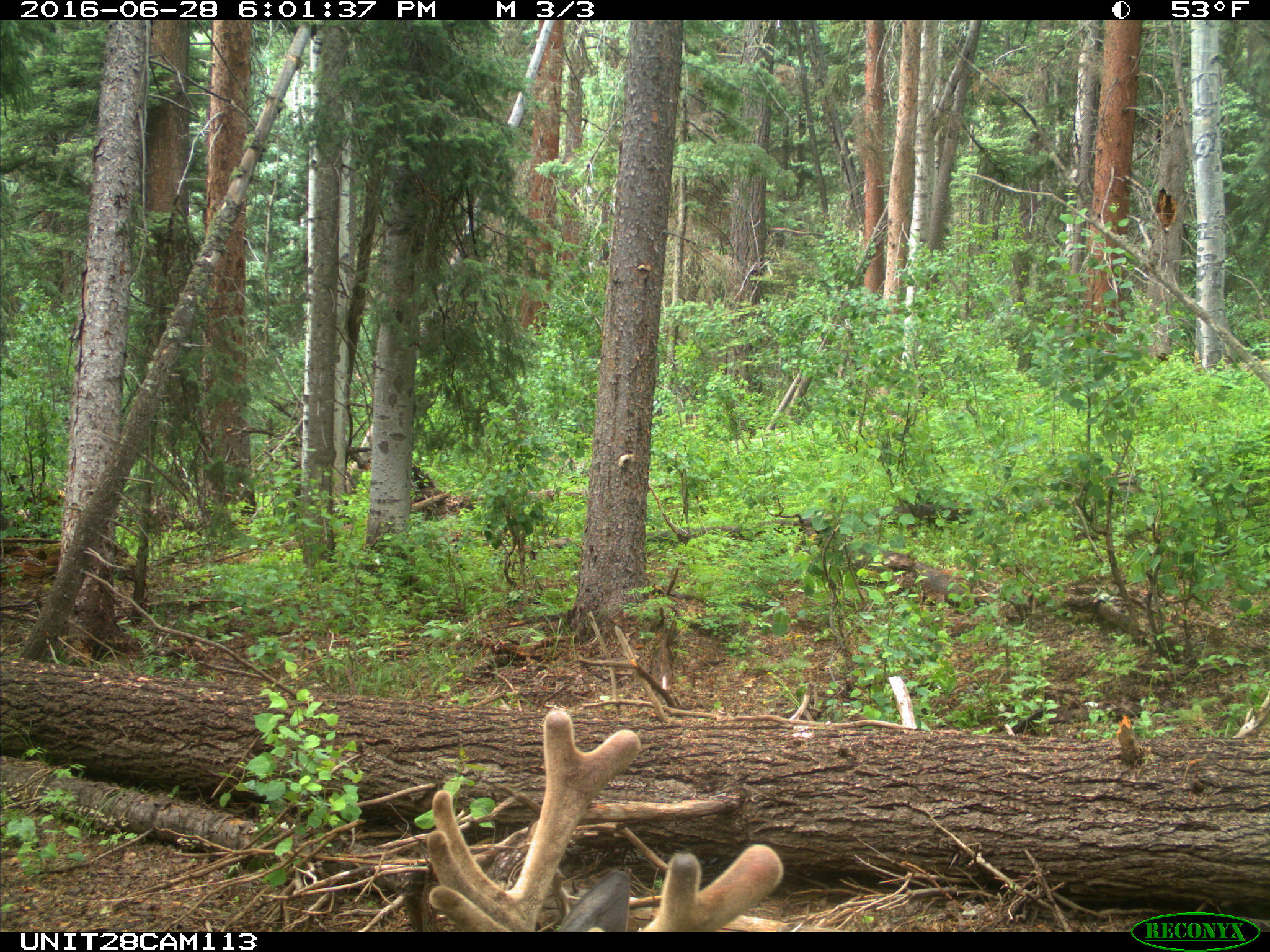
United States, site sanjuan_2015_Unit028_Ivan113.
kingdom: Animalia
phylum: Chordata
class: Mammalia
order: Artiodactyla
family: Cervidae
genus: Cervus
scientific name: Cervus elaphus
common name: red deer